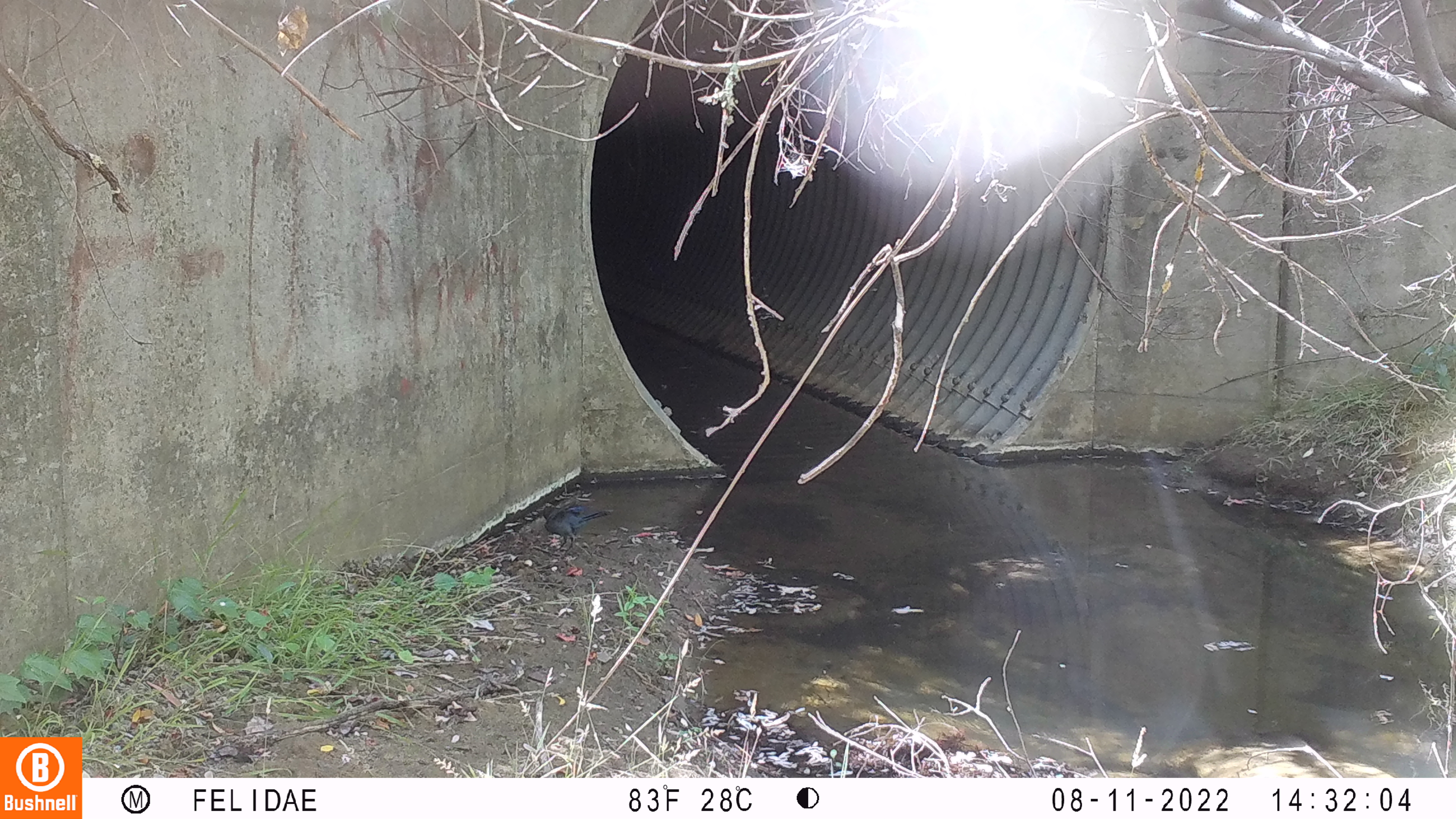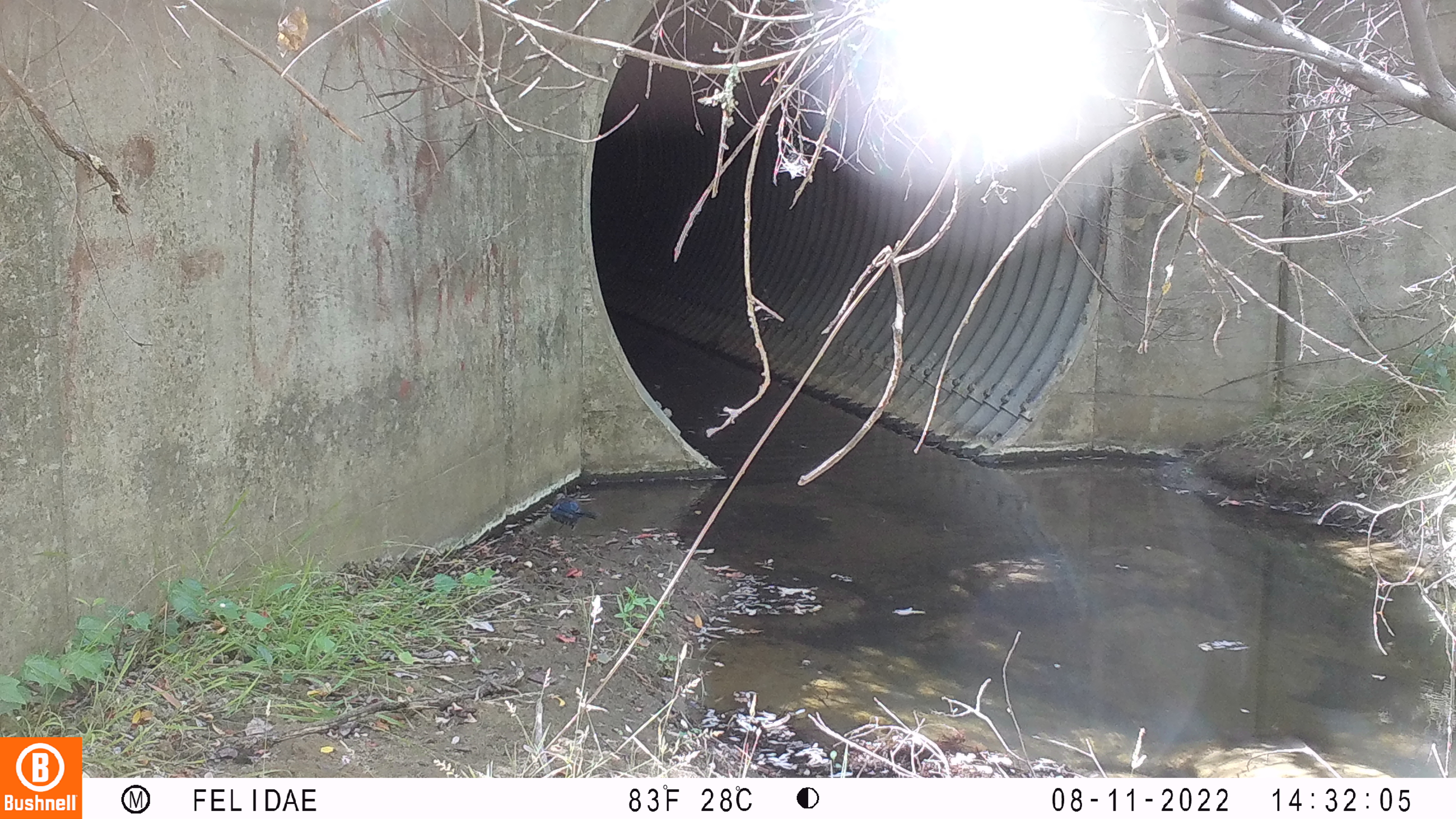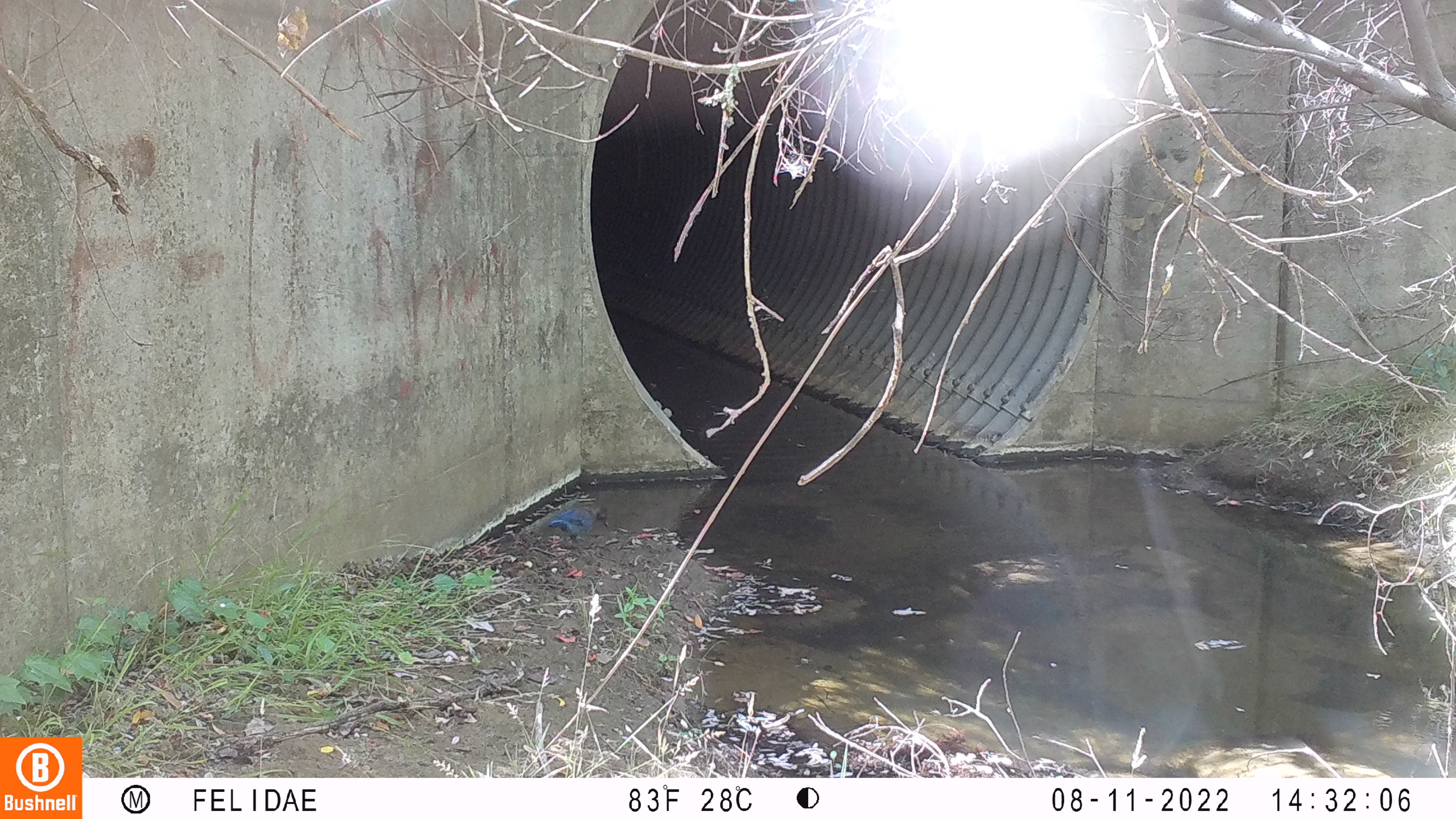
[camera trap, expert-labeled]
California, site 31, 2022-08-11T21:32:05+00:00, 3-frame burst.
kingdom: Animalia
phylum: Chordata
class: Aves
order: Passeriformes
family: Corvidae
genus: Cyanocitta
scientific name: Cyanocitta stelleri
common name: steller's jay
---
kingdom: Animalia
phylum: Chordata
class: Aves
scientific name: Aves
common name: bird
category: unknown bird